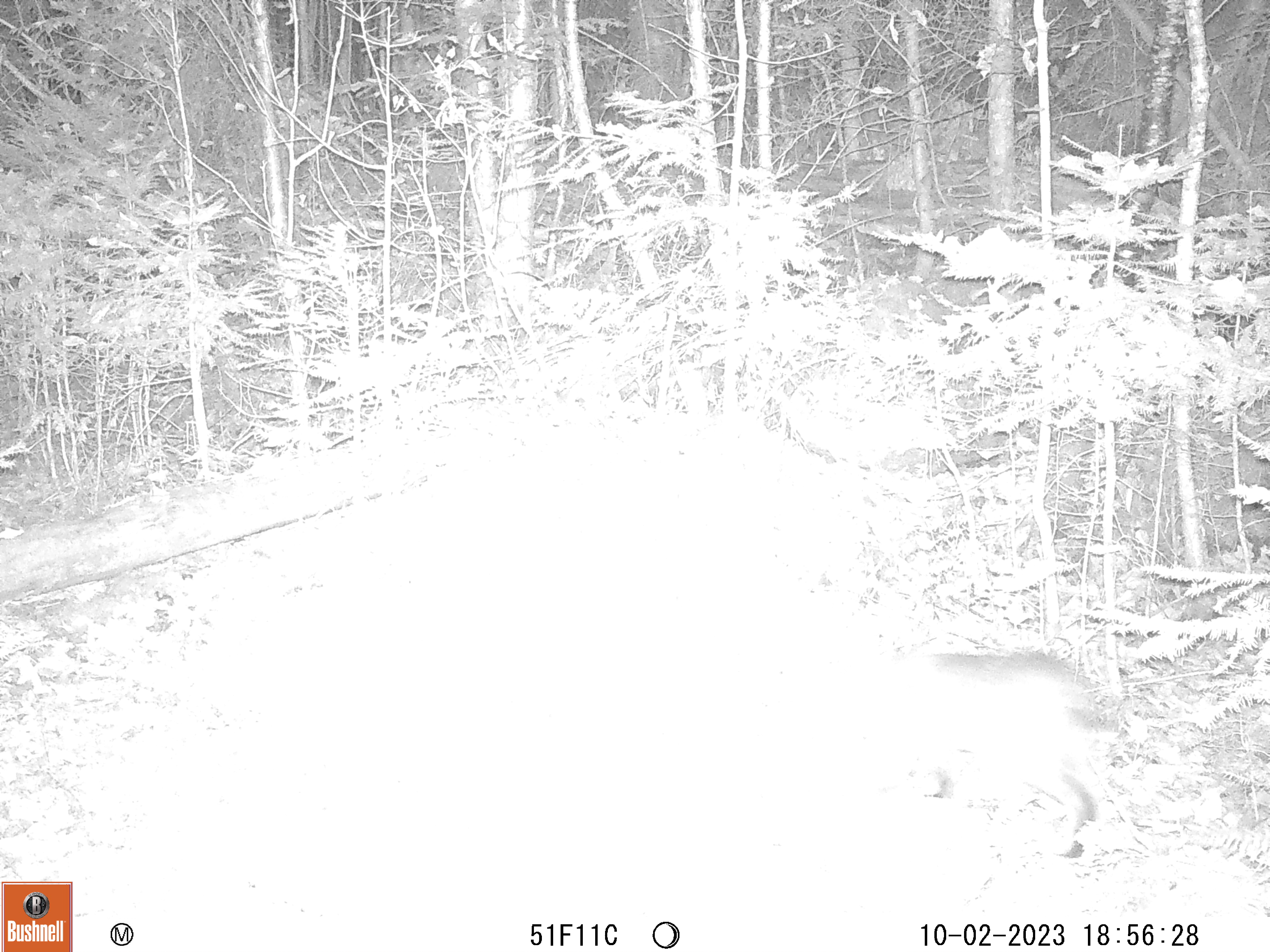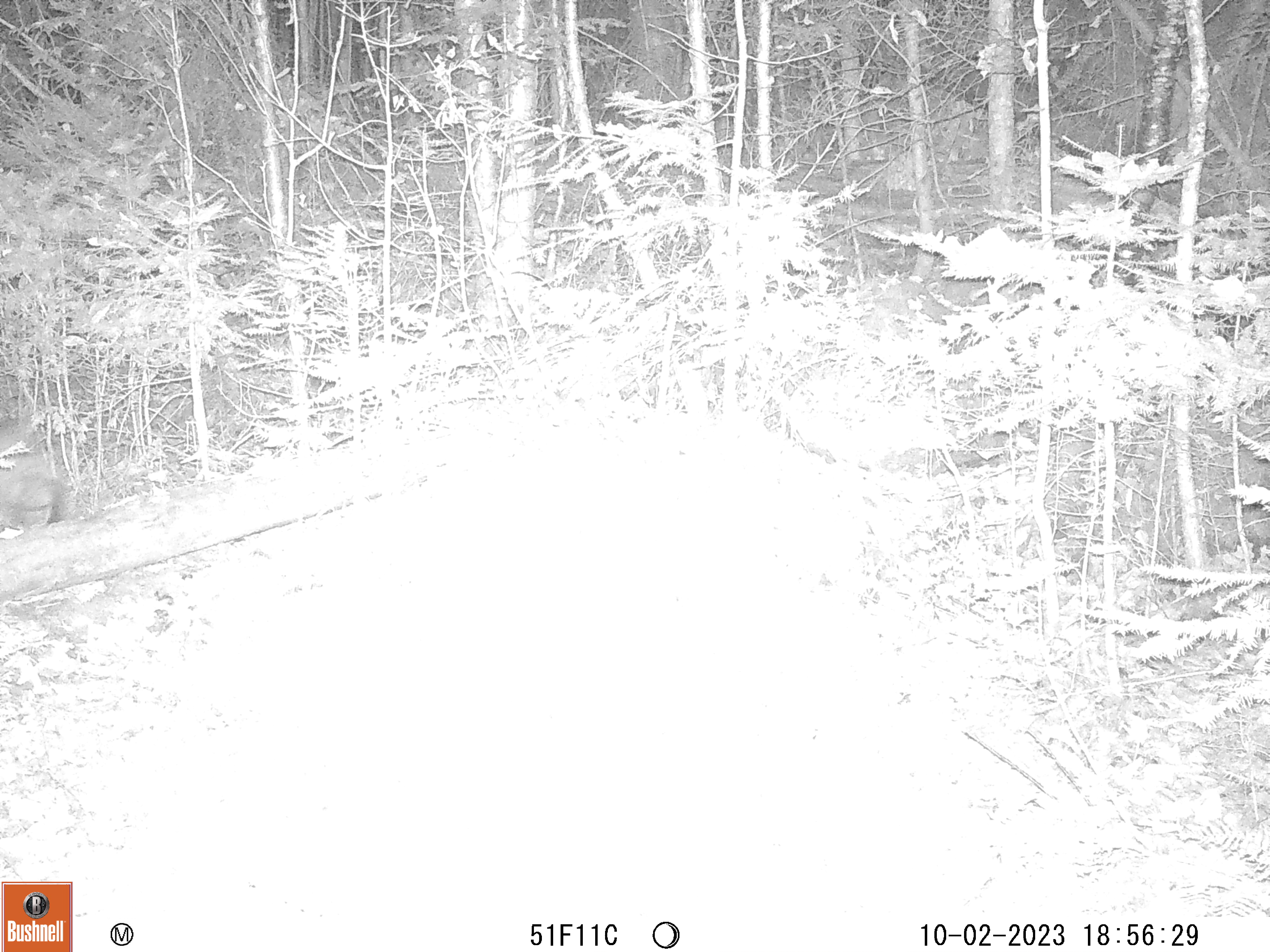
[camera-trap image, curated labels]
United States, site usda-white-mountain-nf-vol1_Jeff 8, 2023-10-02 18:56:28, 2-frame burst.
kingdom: Animalia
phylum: Chordata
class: Mammalia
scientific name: Mammalia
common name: mammal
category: mammal sp.